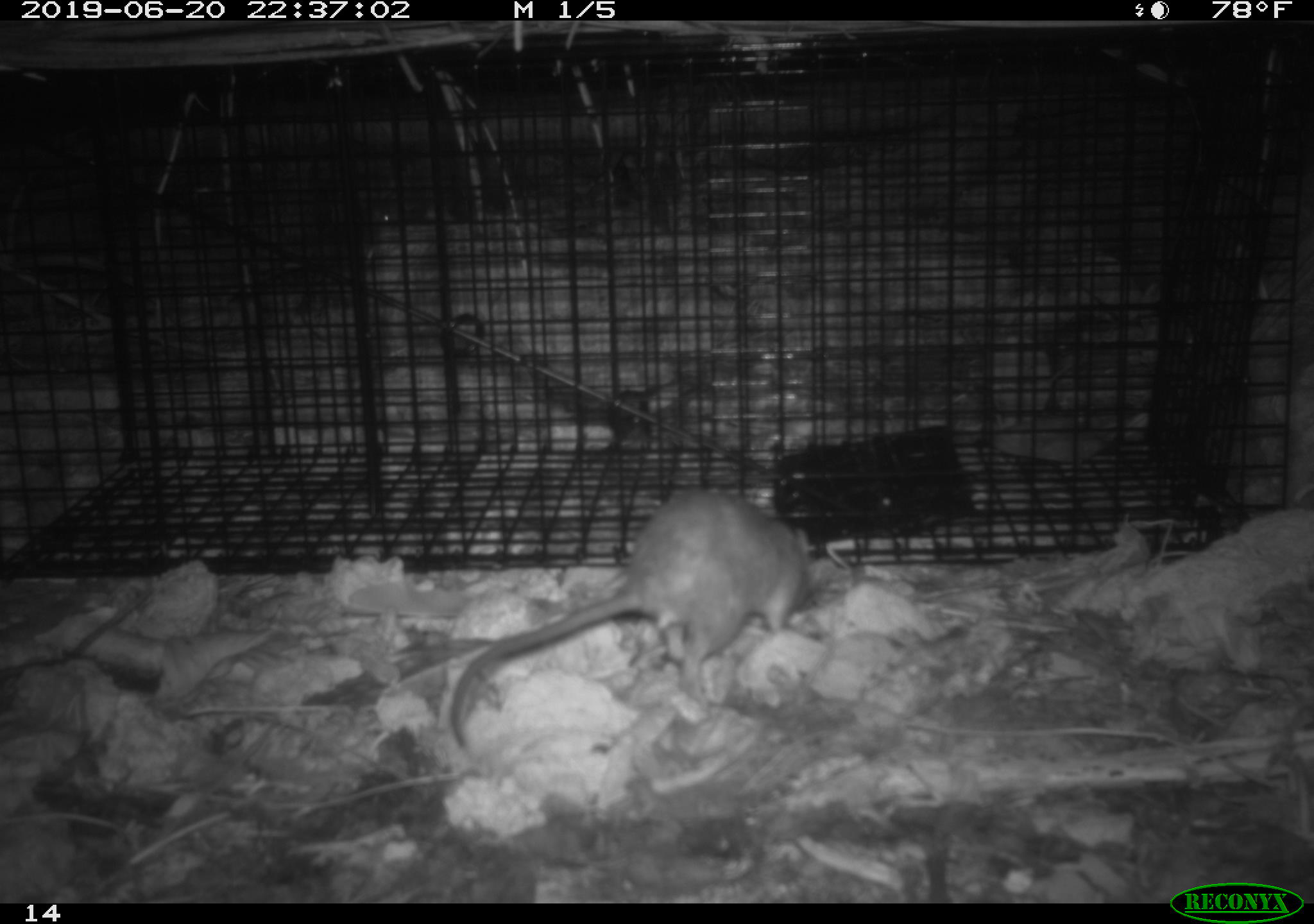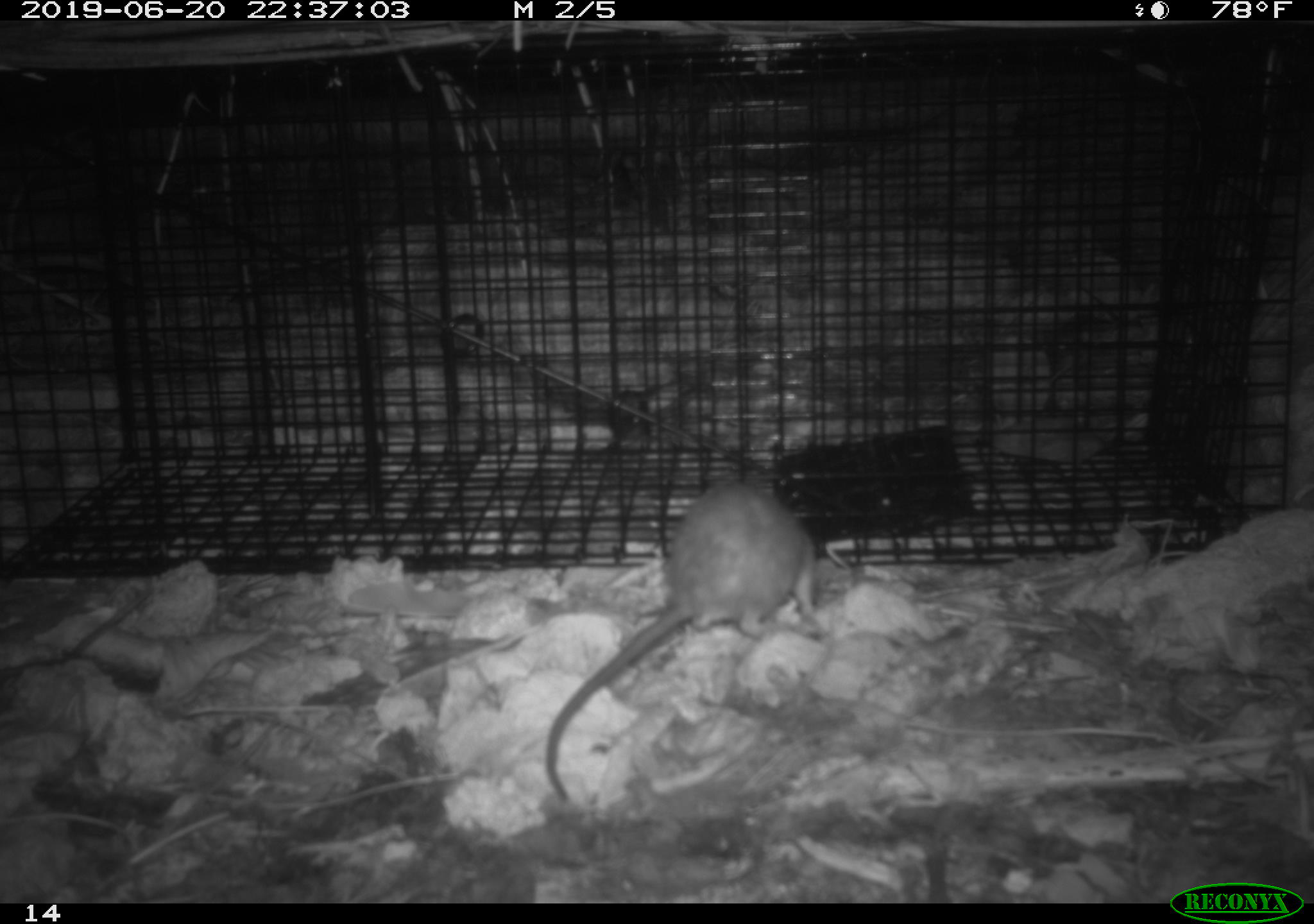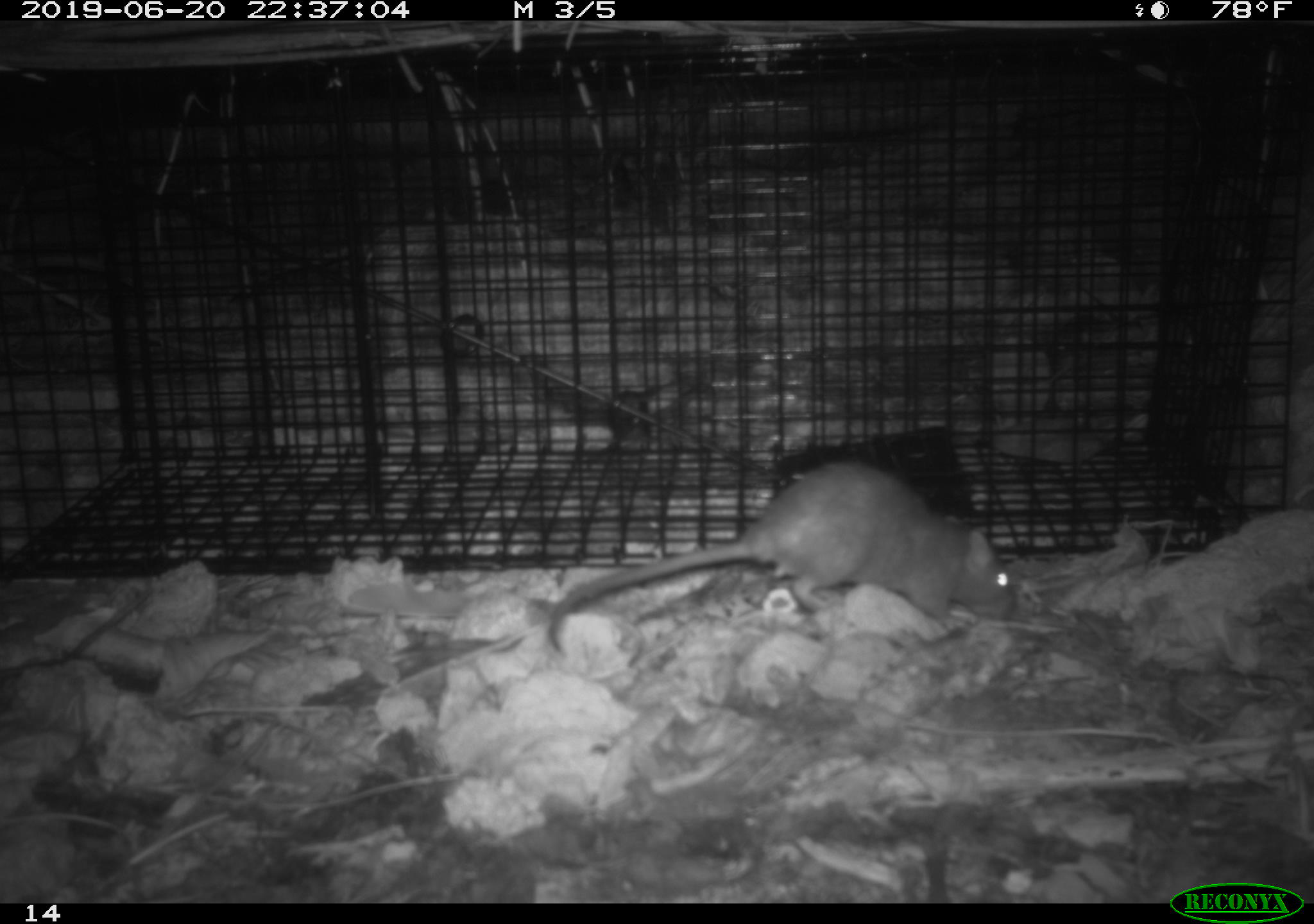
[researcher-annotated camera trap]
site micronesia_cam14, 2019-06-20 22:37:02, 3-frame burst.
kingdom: Animalia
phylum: Chordata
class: Mammalia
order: Rodentia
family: Muridae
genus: Rattus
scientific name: Rattus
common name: rat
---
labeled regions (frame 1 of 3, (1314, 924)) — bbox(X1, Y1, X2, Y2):
rat: bbox(438, 488, 819, 750)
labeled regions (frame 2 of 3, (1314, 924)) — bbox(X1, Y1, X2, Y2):
rat: bbox(536, 480, 826, 810)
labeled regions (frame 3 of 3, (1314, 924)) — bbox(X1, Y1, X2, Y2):
rat: bbox(540, 463, 1022, 647)